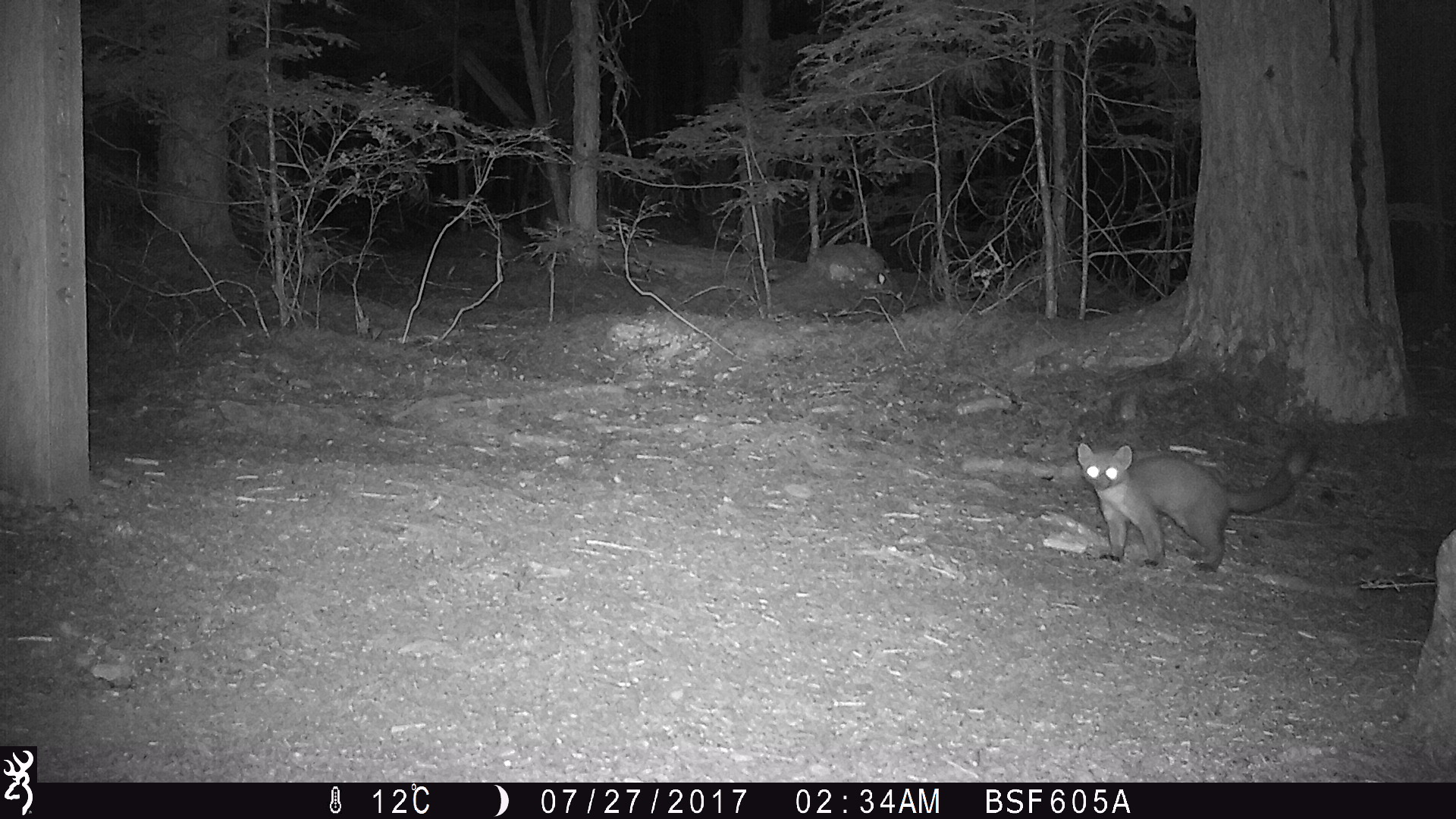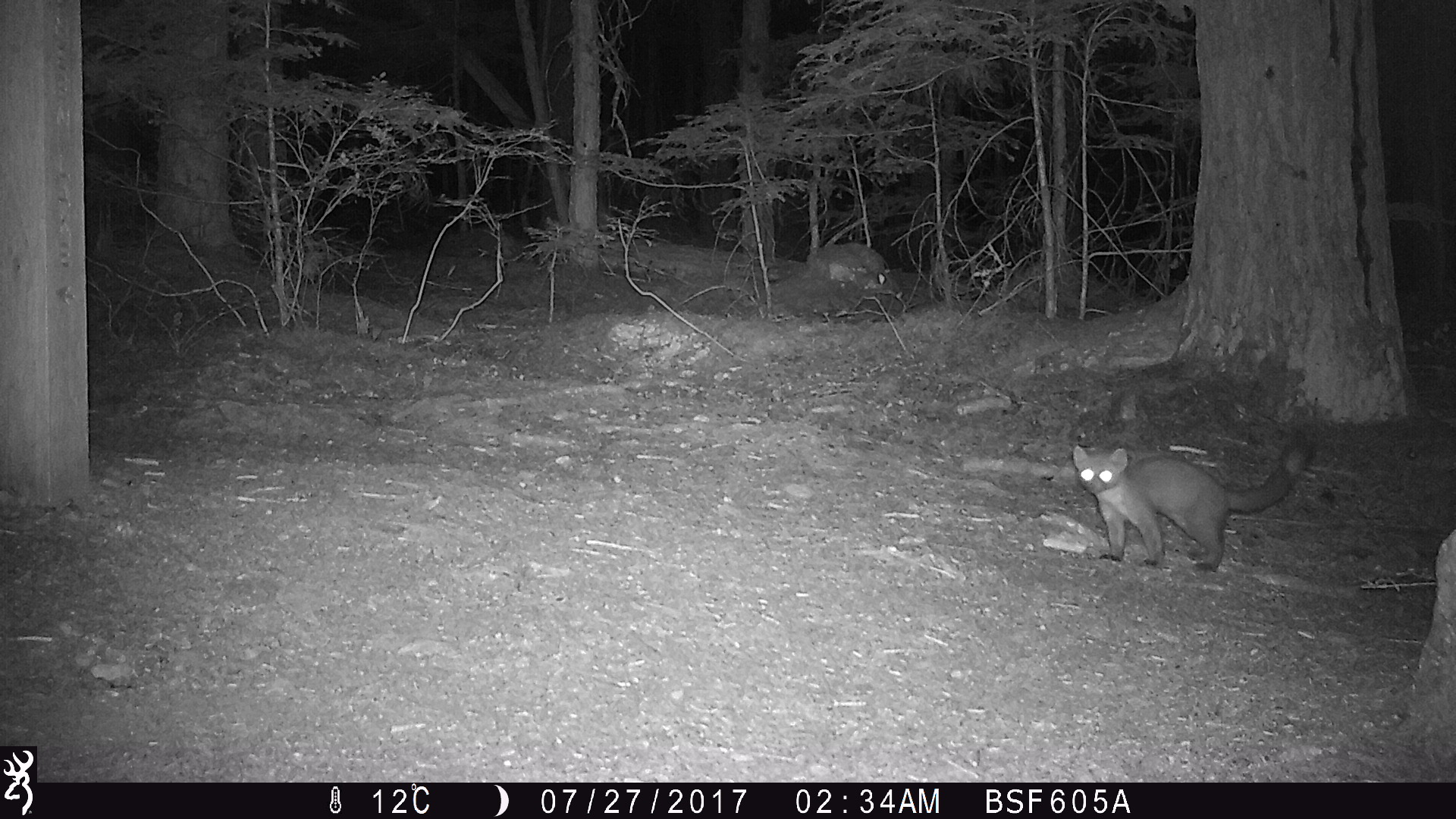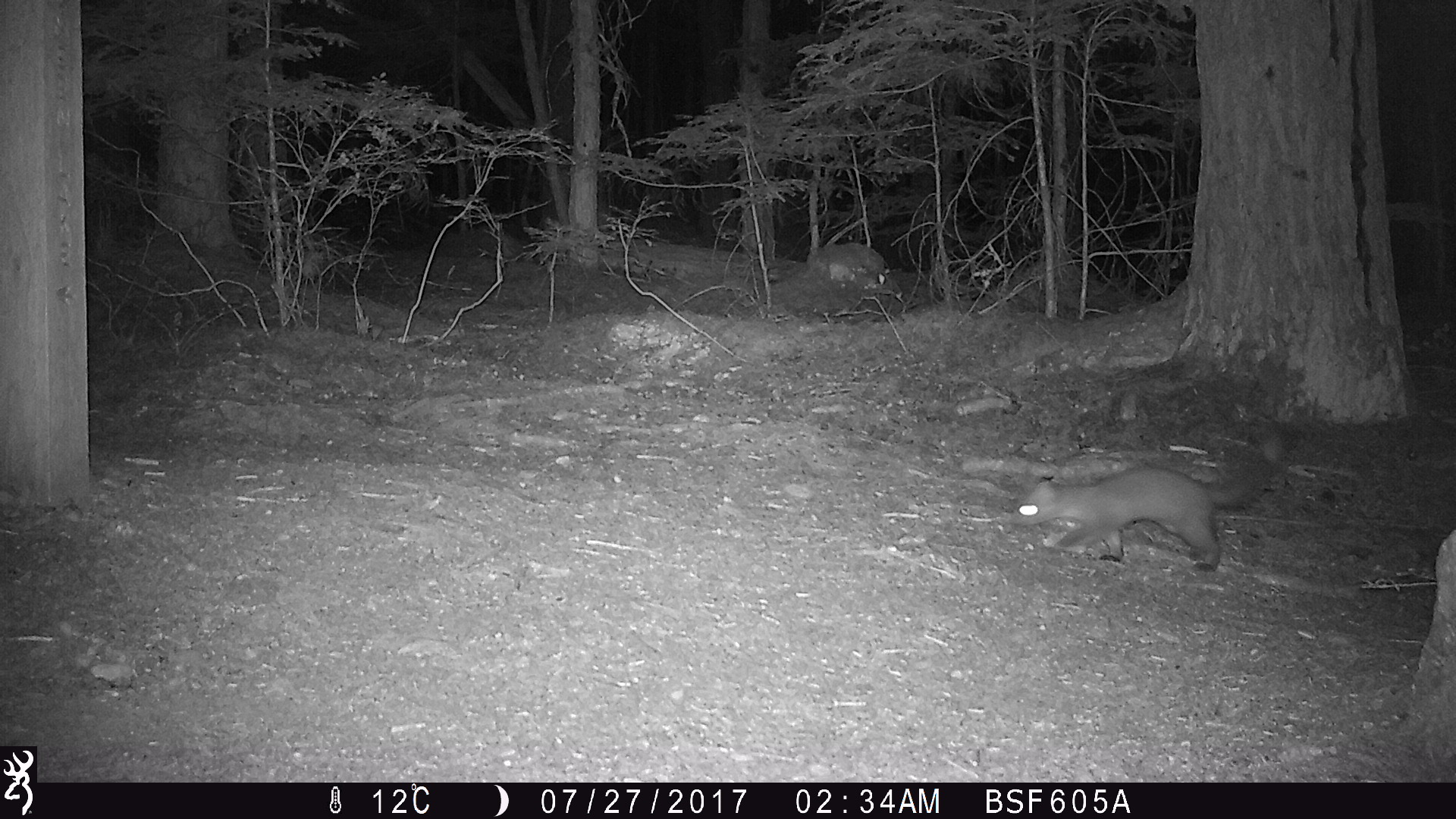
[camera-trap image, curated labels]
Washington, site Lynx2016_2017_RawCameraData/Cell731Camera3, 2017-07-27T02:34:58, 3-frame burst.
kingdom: Animalia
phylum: Chordata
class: Mammalia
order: Carnivora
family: Mustelidae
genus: Martes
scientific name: Martes americana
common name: american marten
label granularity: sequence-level